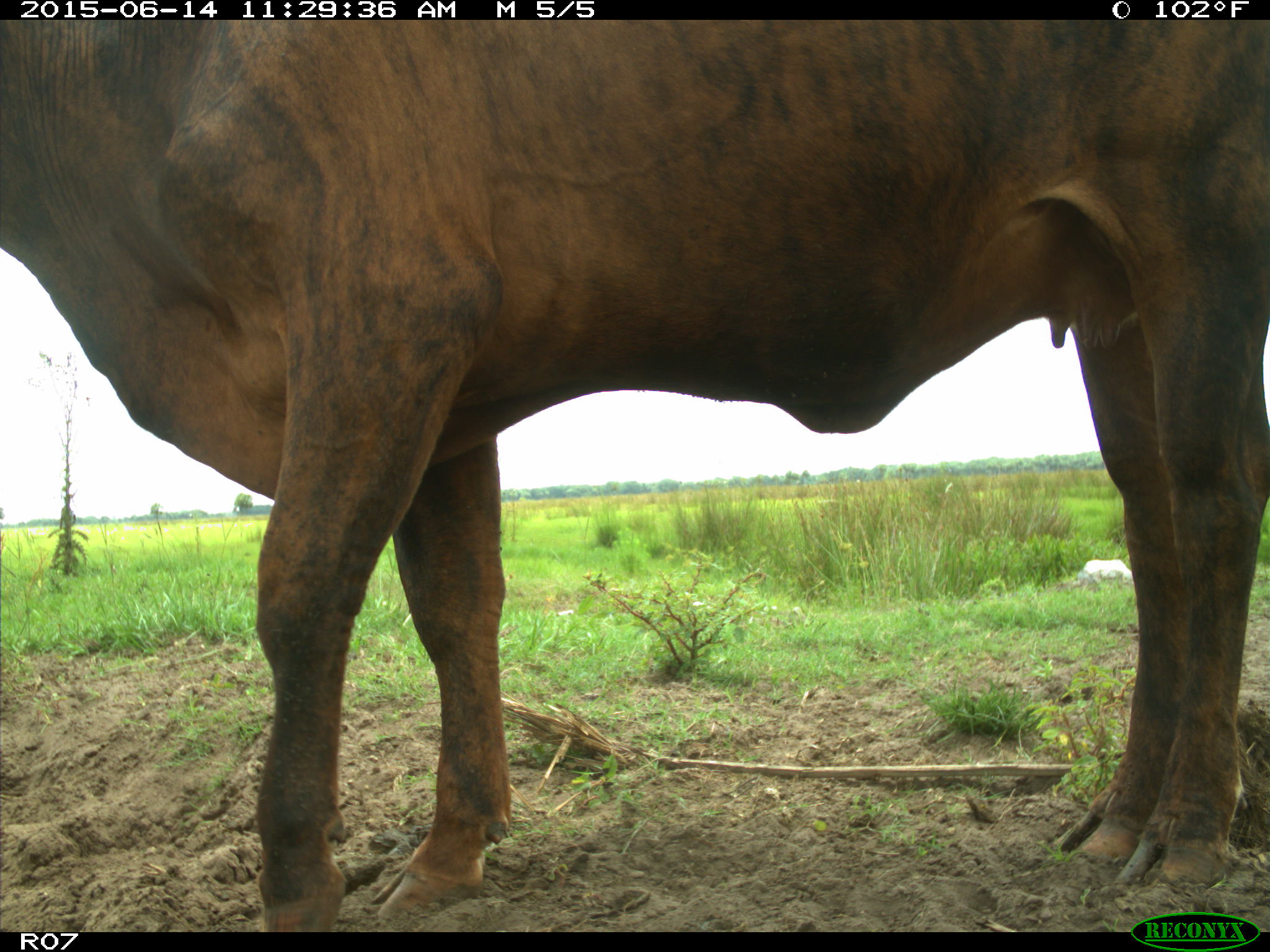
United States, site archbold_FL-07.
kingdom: Animalia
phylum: Chordata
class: Mammalia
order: Artiodactyla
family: Bovidae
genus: Bos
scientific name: Bos taurus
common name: domestic cow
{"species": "Bos taurus (domestic cow)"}